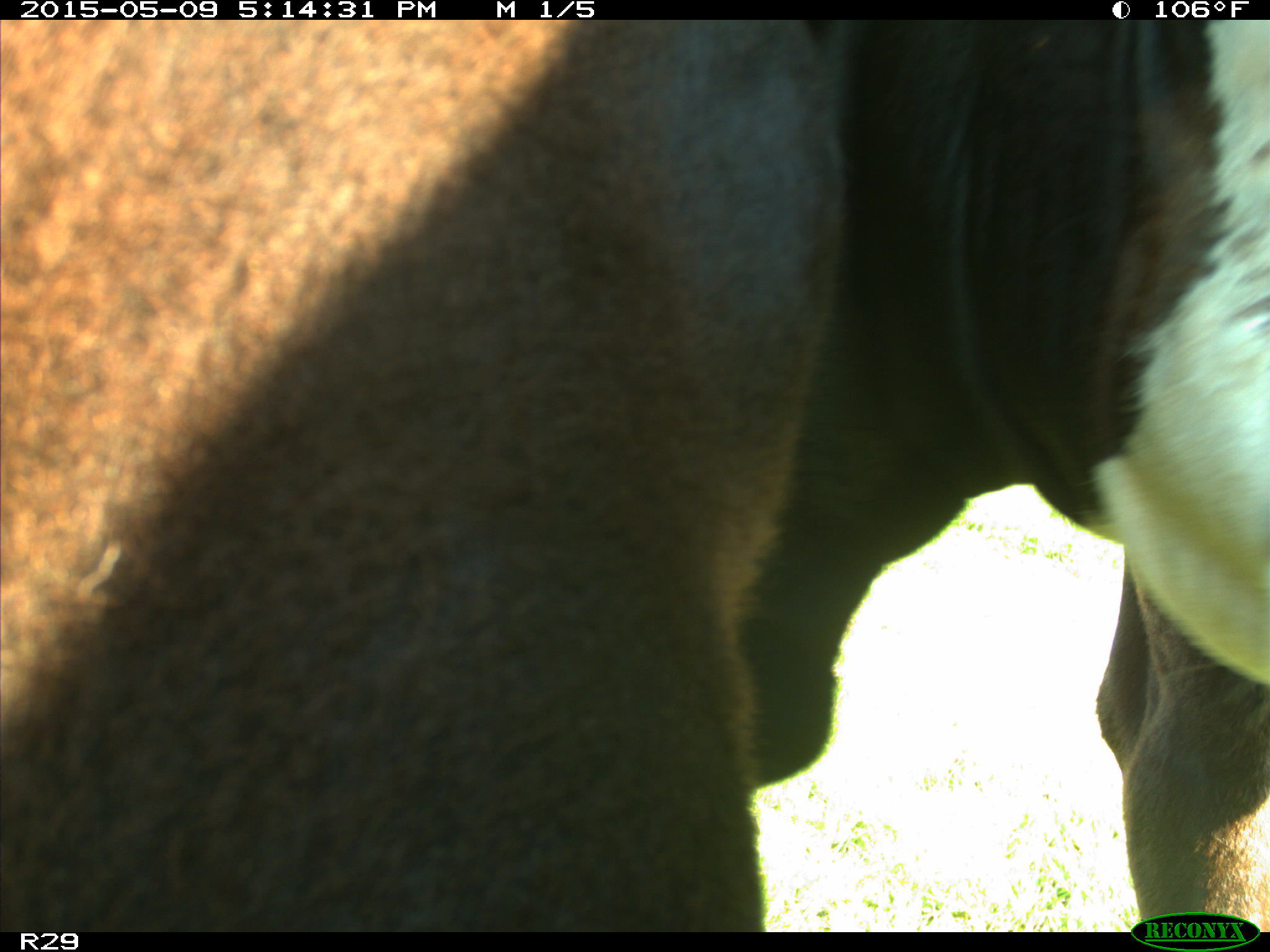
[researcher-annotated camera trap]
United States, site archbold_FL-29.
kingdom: Animalia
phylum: Chordata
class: Mammalia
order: Artiodactyla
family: Bovidae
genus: Bos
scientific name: Bos taurus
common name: domestic cow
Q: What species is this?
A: Bos taurus (domestic cow).